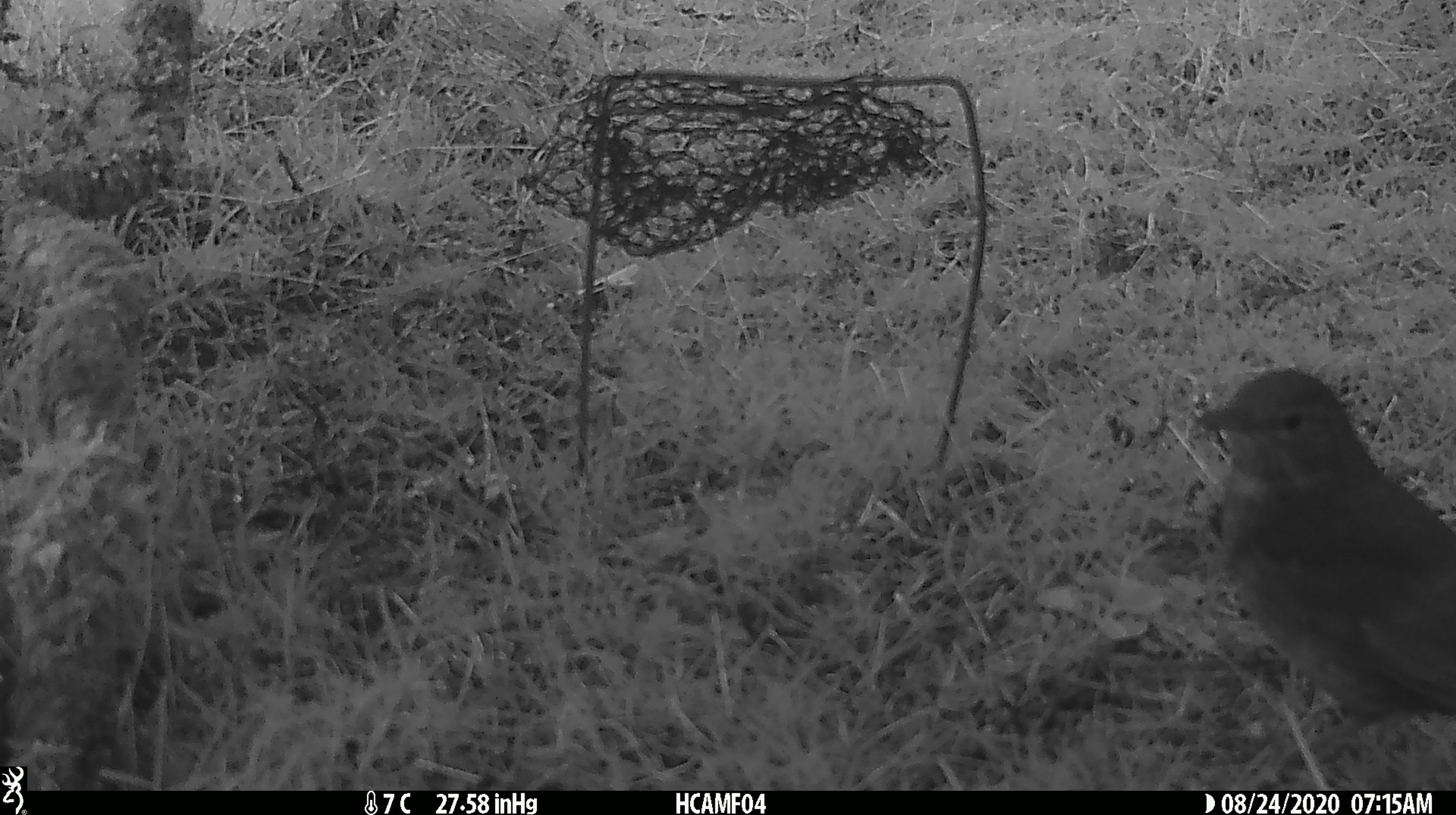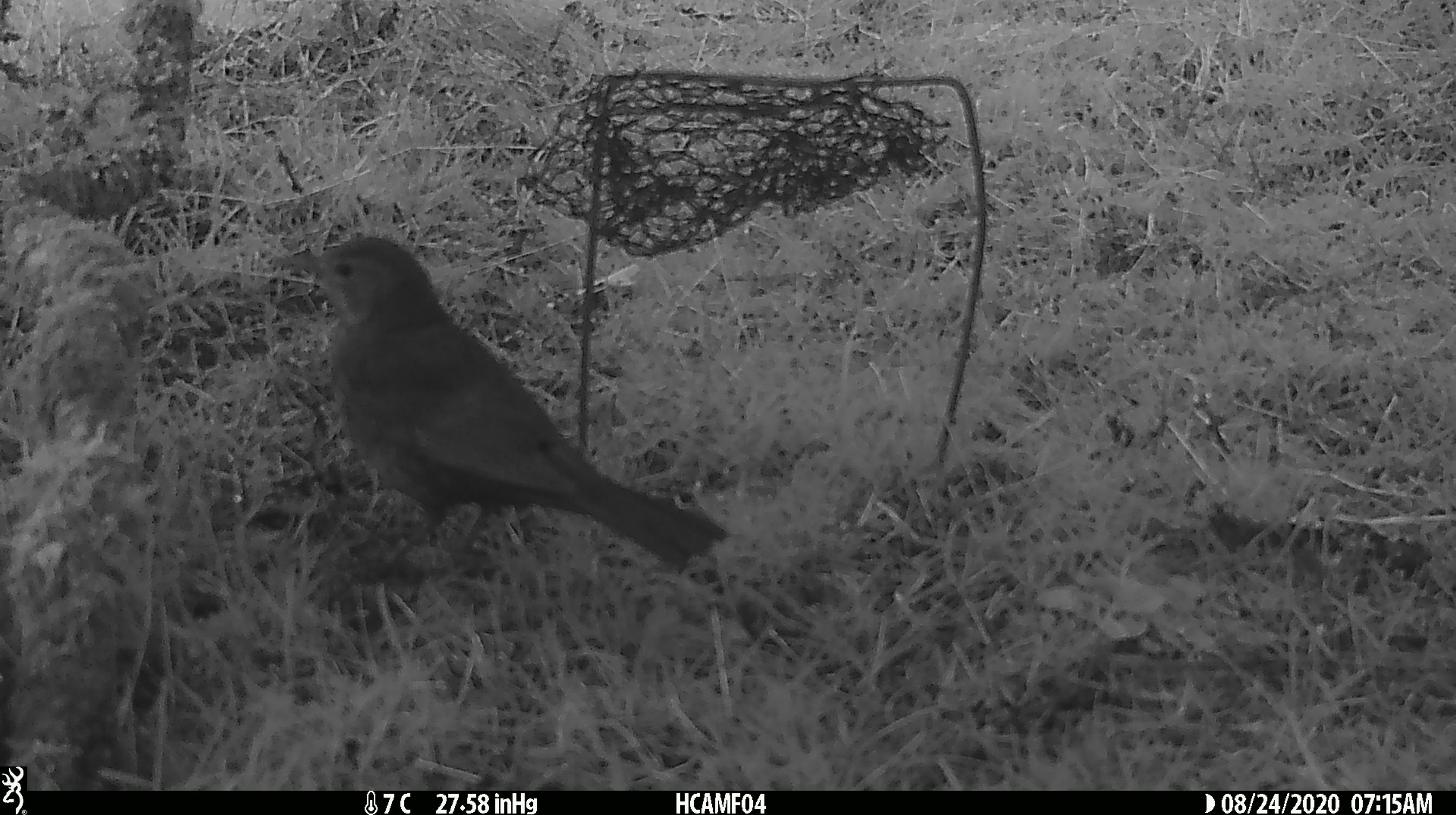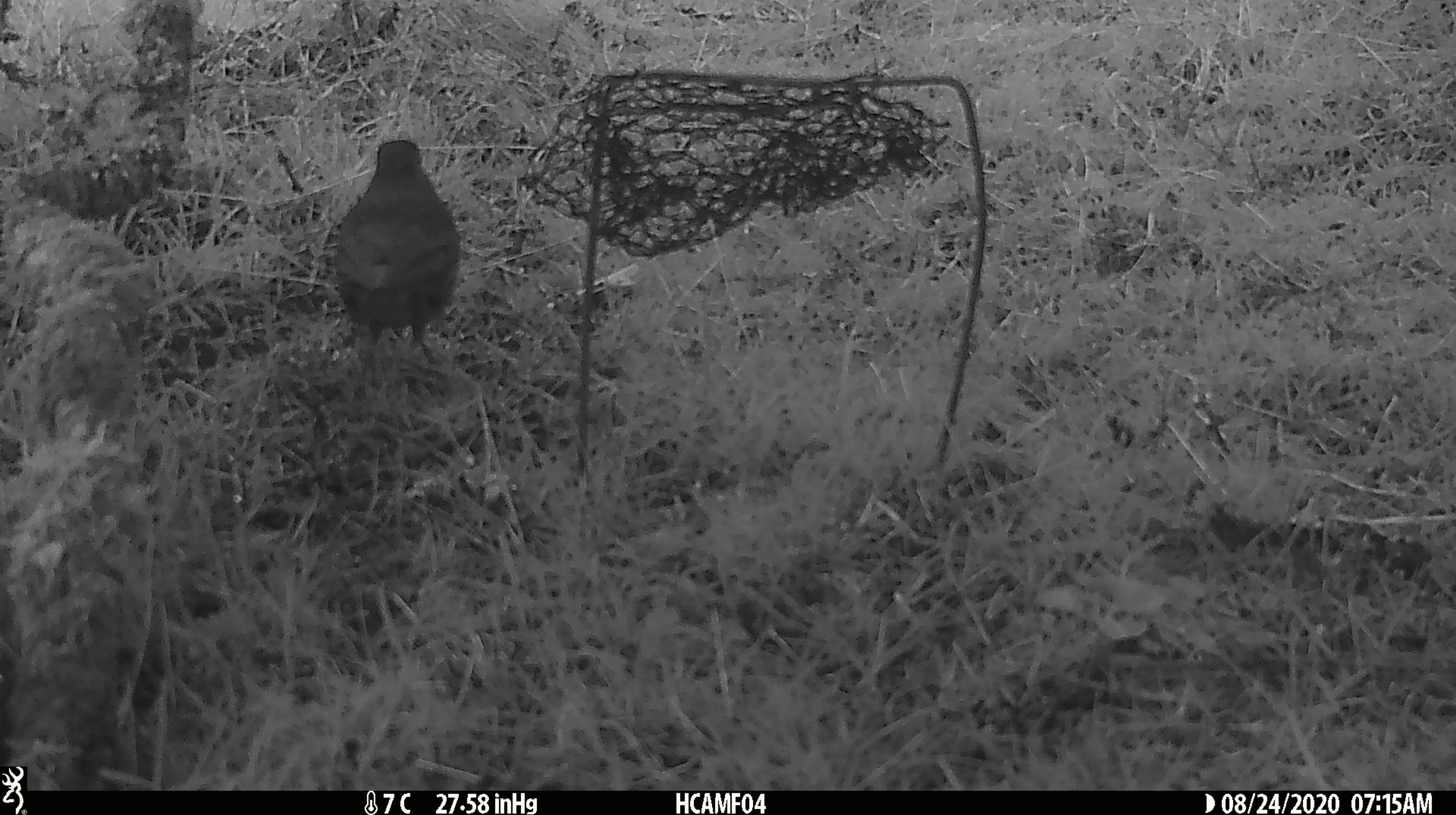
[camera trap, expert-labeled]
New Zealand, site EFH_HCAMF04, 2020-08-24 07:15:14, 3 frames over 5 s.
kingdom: Animalia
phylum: Chordata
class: Aves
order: Passeriformes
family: Turdidae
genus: Turdus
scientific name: Turdus philomelos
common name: song thrush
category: thrush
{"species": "thrush (song thrush) (Turdus philomelos)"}